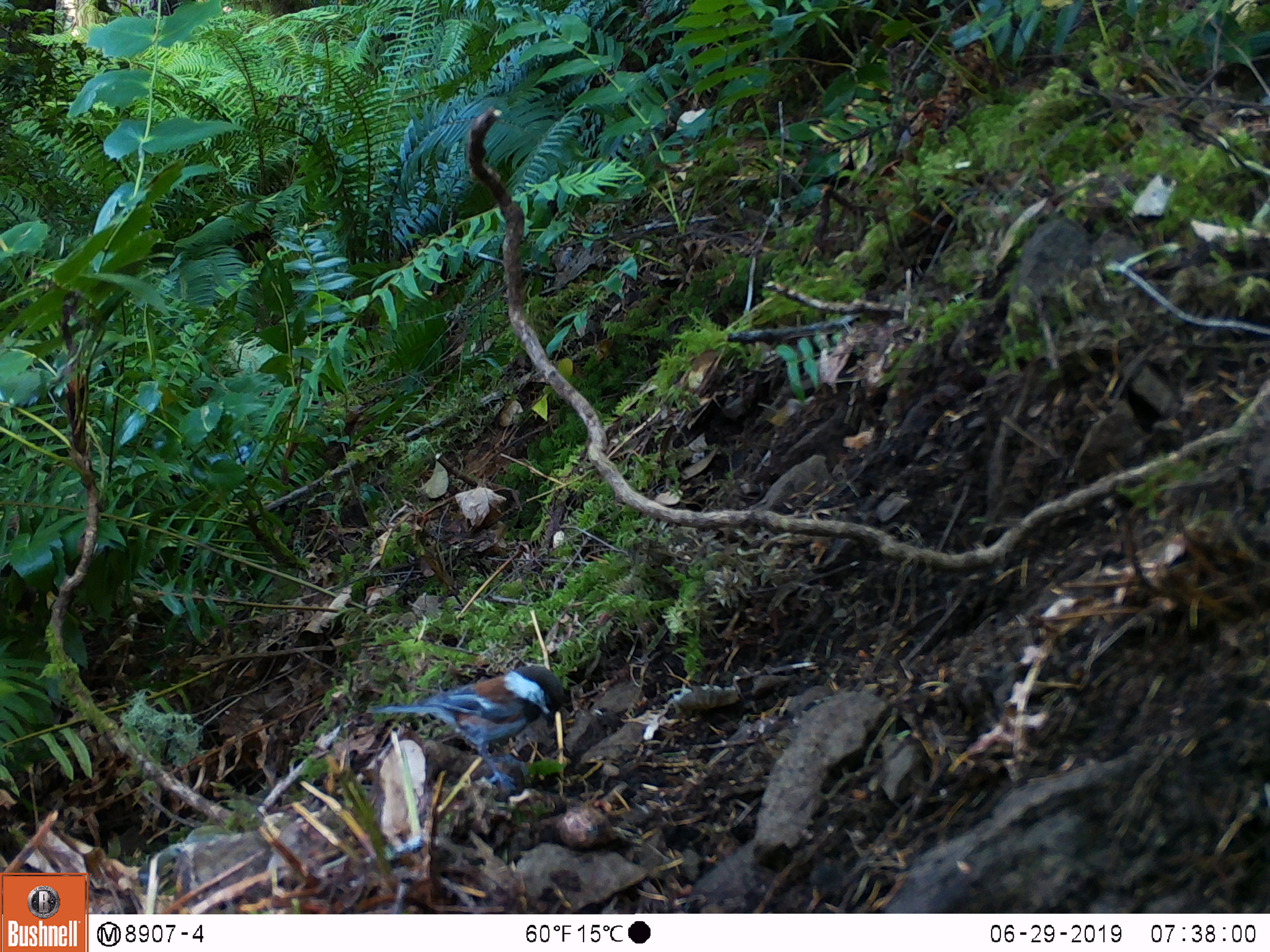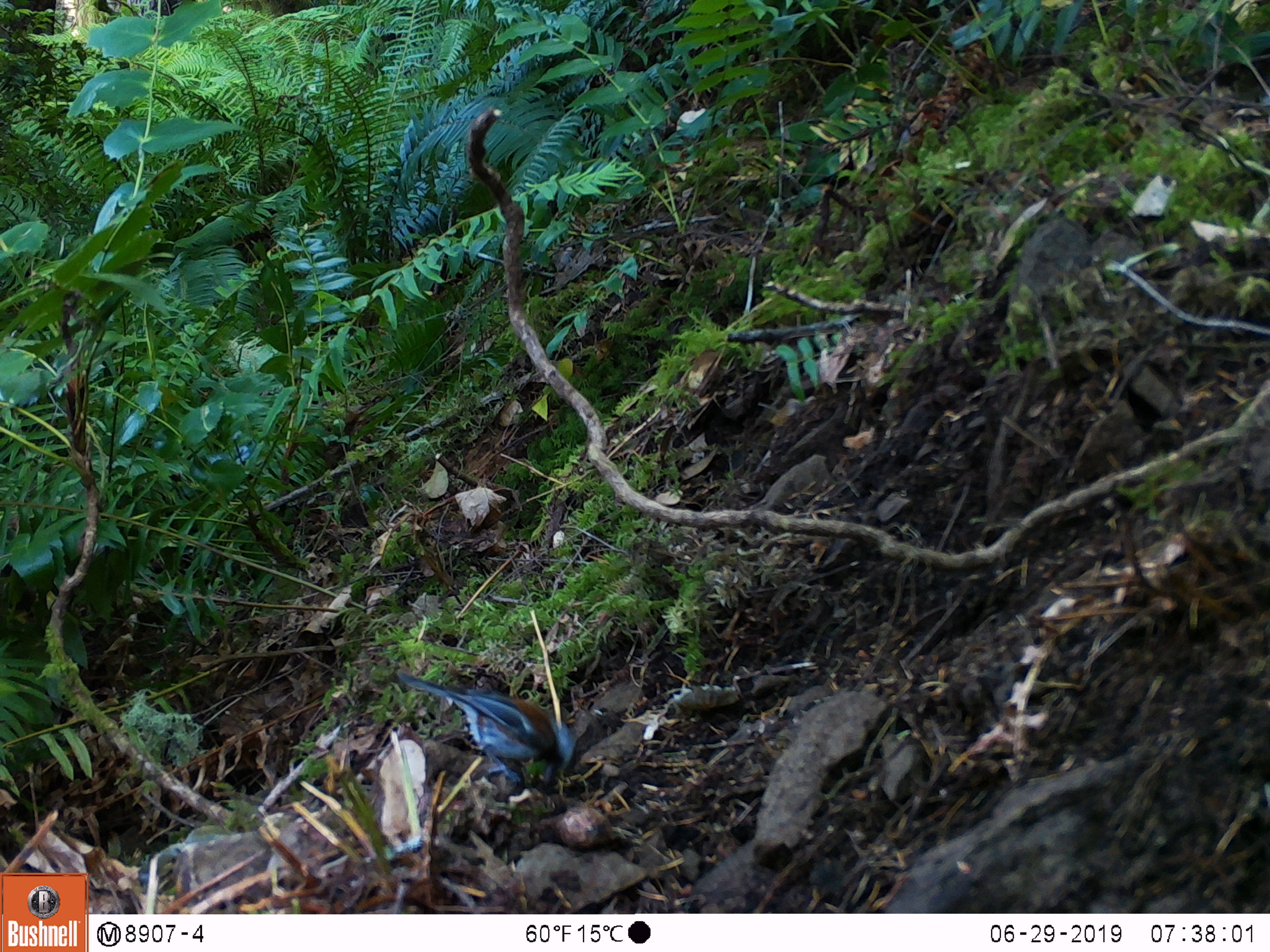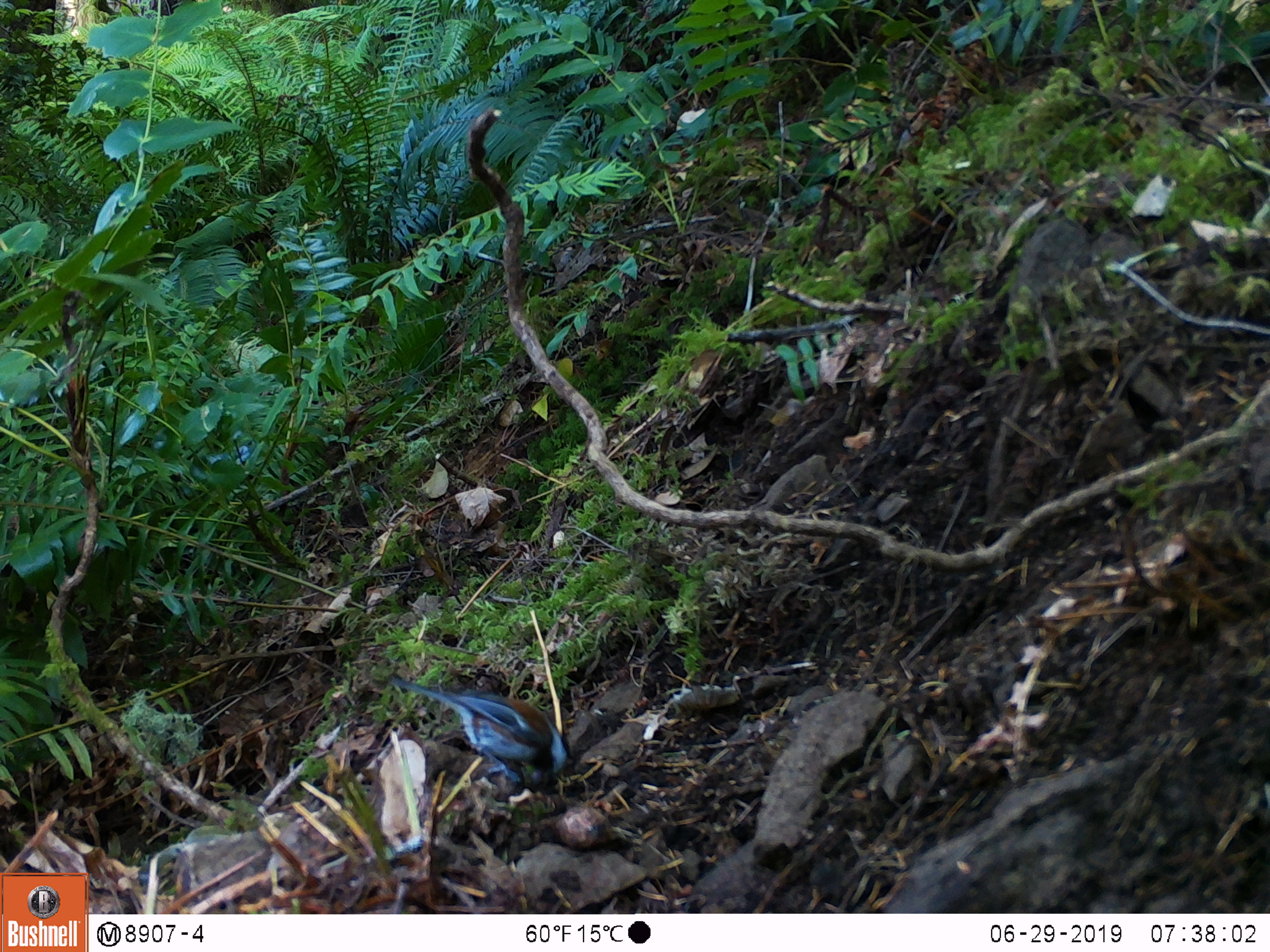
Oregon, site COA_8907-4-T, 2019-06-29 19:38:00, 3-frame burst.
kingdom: Animalia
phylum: Chordata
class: Aves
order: Passeriformes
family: Paridae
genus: Poecile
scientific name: Poecile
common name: chickadees and allies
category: poecile species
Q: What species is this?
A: Poecile species (chickadees and allies) (Poecile).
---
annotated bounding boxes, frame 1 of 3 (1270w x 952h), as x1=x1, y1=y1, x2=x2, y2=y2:
poecile species: x1=365, y1=655, x2=563, y2=800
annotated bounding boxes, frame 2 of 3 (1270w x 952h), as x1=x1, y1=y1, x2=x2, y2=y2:
poecile species: x1=389, y1=653, x2=598, y2=807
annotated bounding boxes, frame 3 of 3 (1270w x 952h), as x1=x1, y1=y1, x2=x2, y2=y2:
poecile species: x1=388, y1=665, x2=580, y2=805